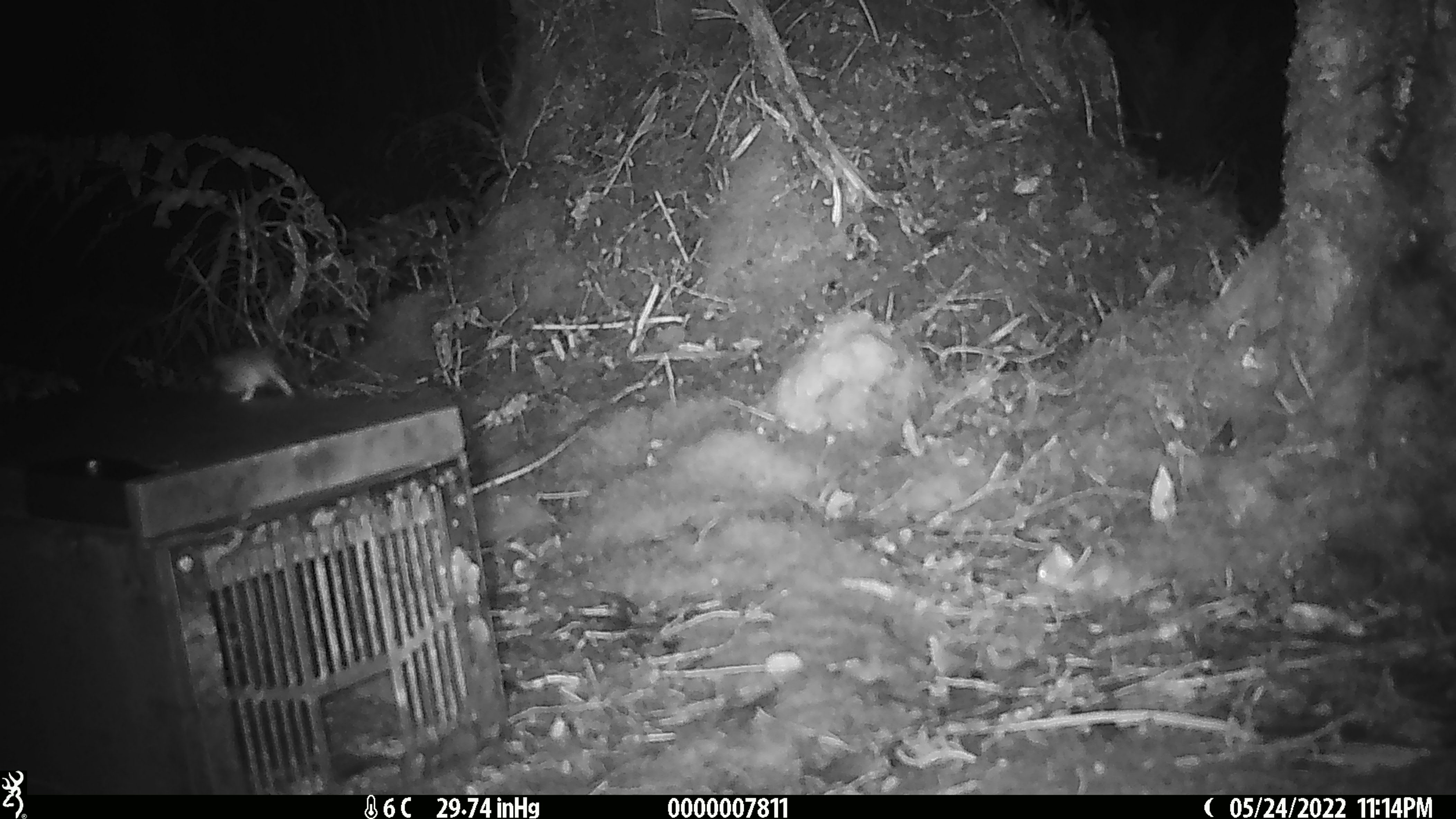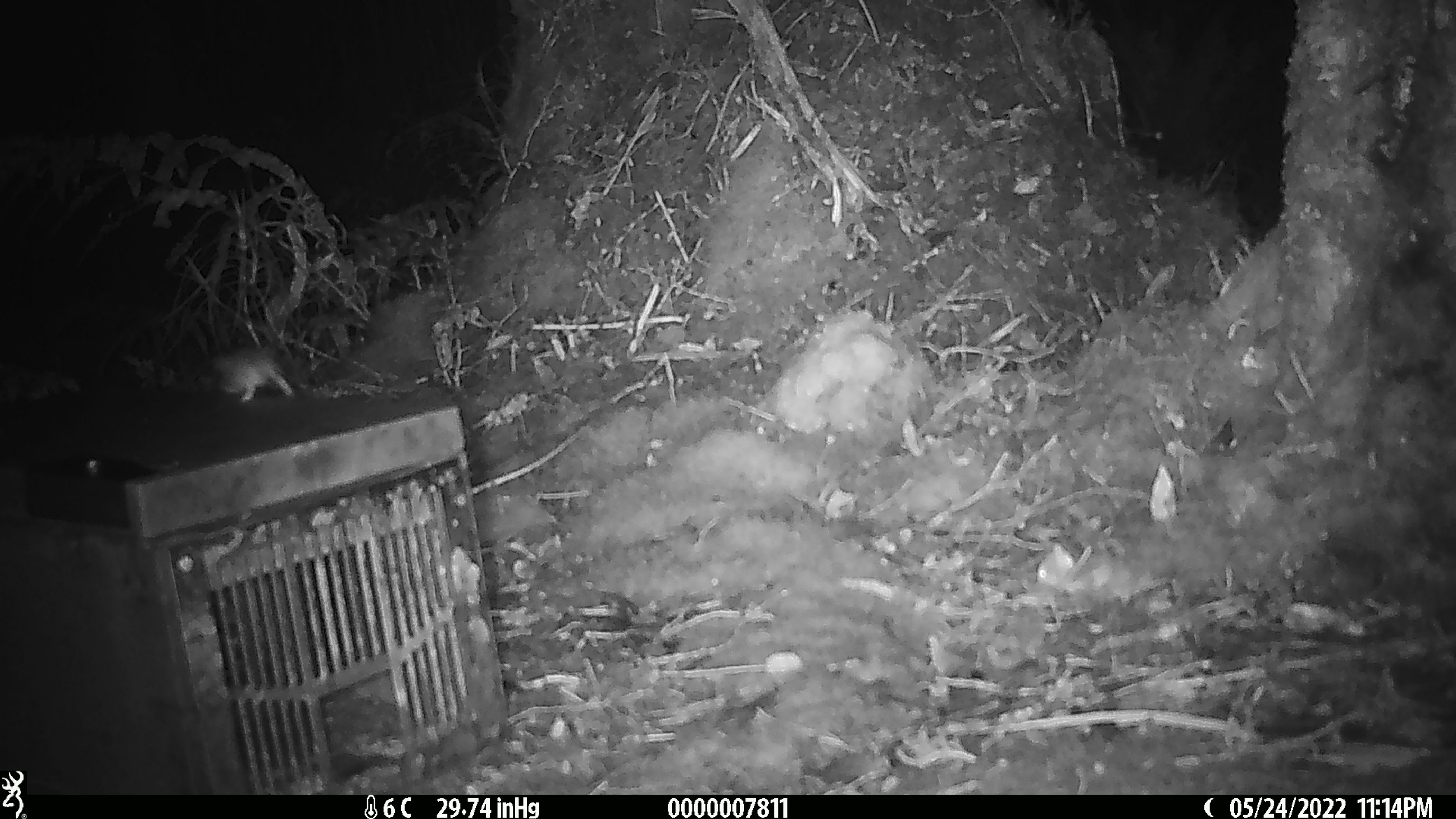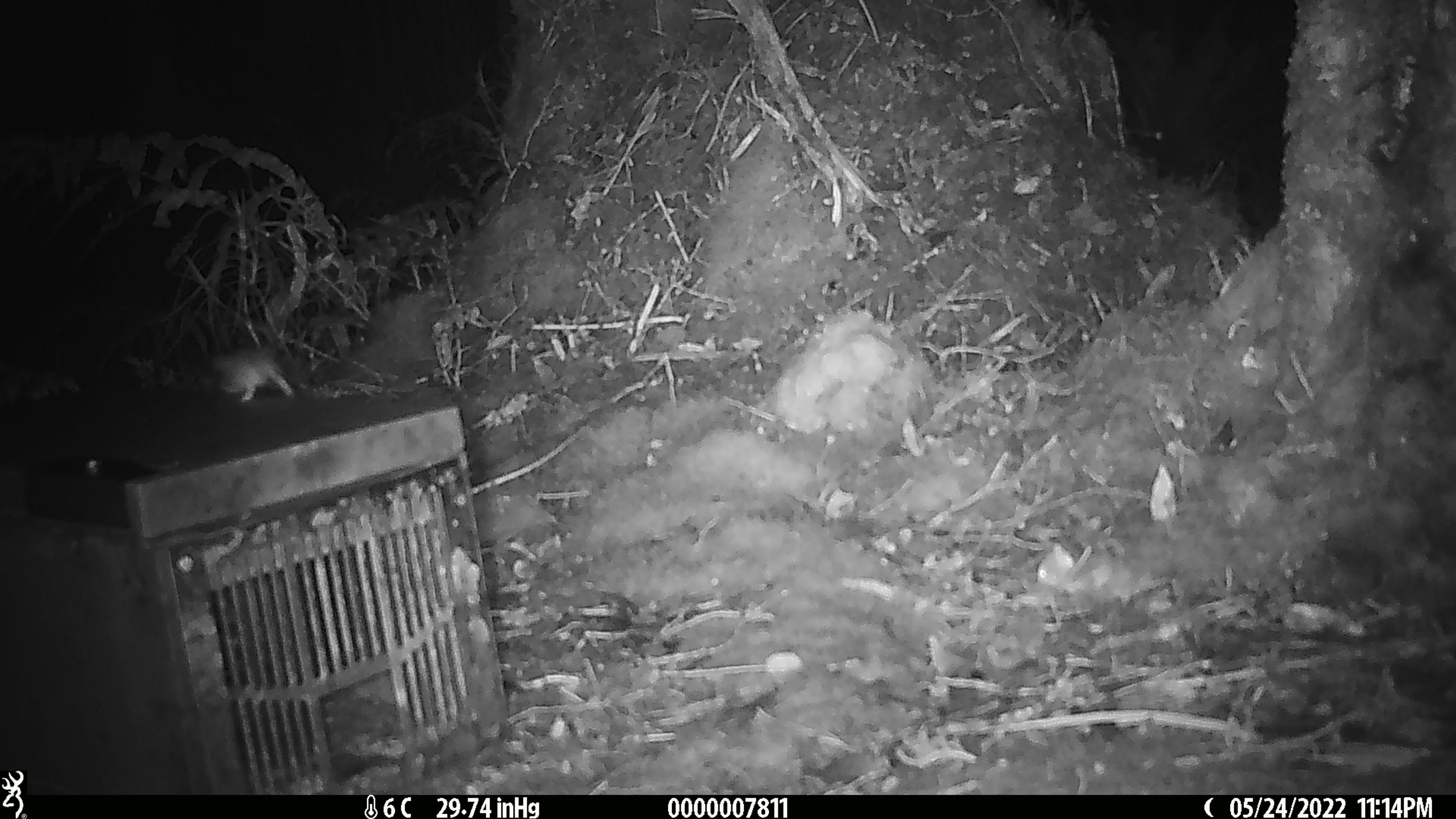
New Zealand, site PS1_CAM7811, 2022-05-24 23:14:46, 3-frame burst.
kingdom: Animalia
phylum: Chordata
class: Mammalia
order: Rodentia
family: Muridae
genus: Mus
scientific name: Mus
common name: mouse